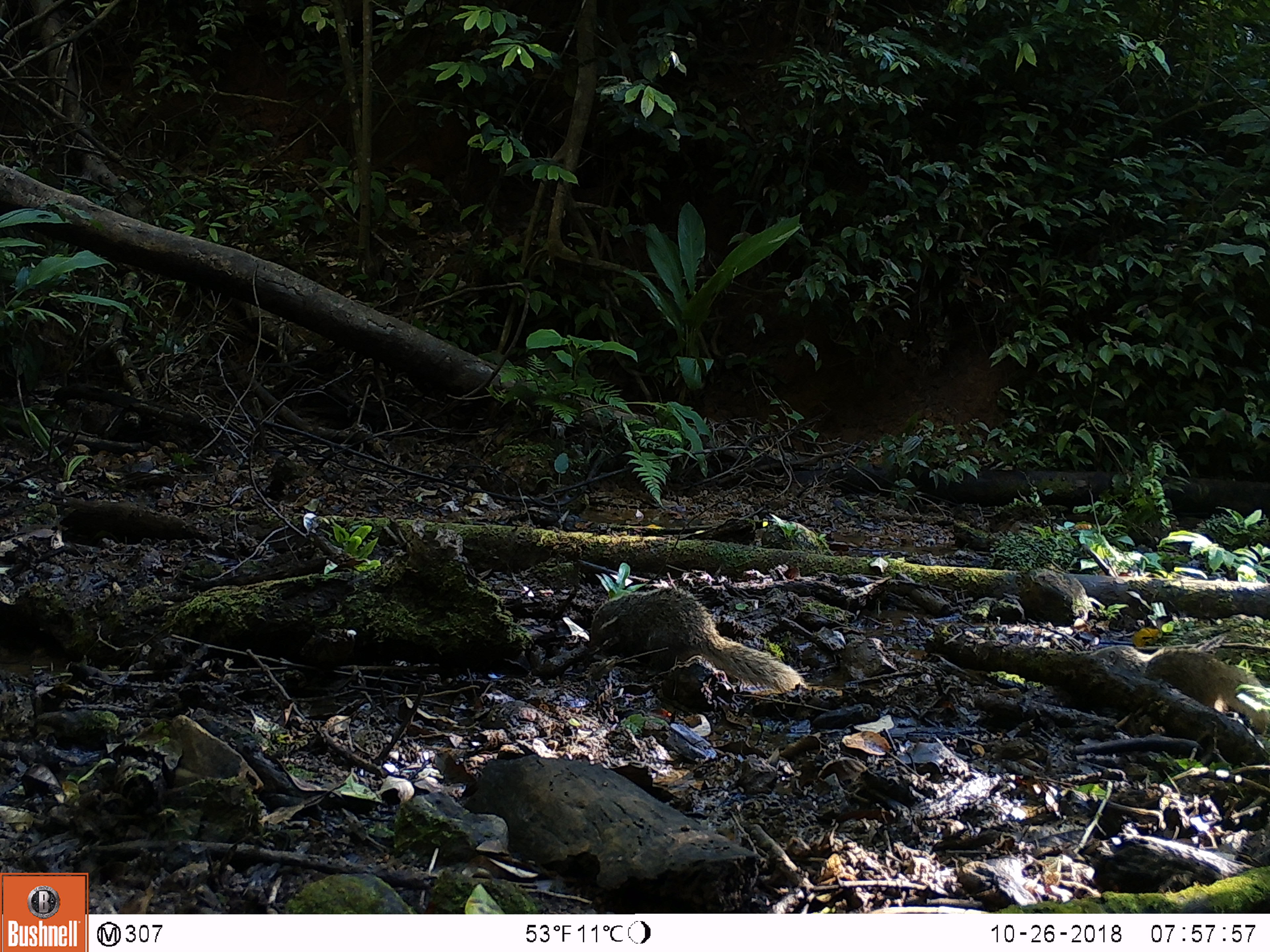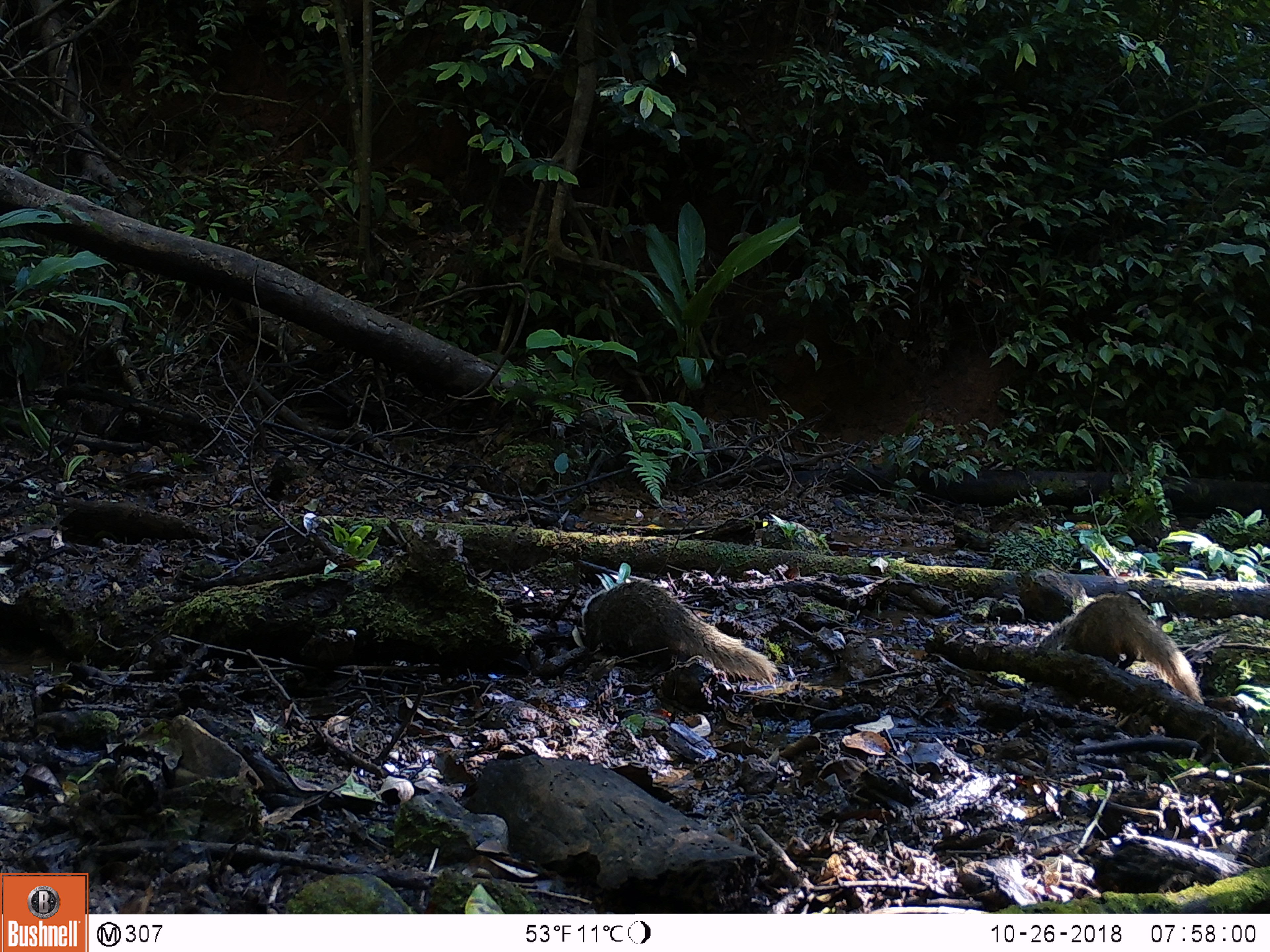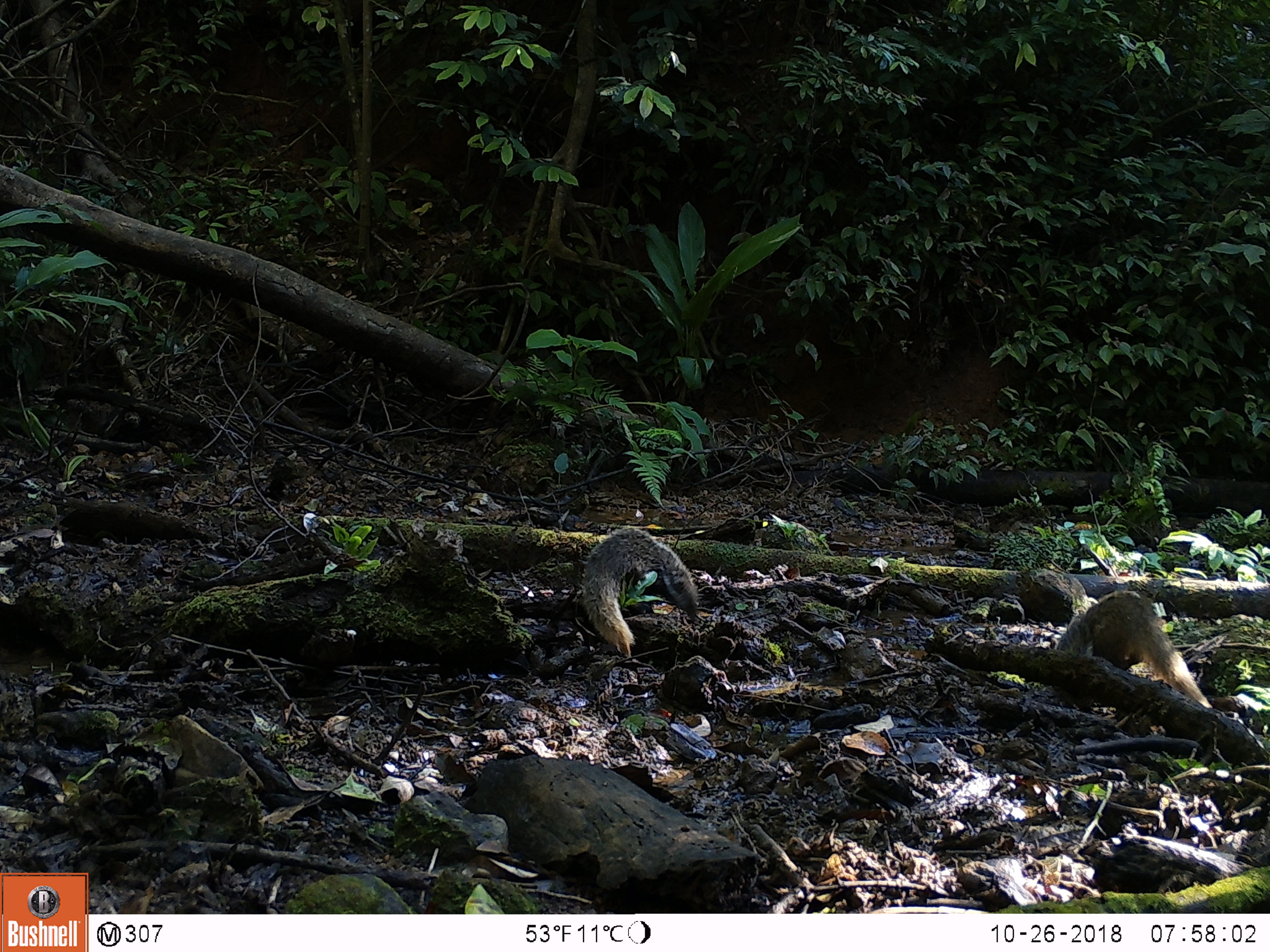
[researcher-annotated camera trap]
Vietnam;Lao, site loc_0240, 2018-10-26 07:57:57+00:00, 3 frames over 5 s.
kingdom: Animalia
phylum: Chordata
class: Mammalia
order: Carnivora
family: Herpestidae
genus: Urva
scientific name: Urva urva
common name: crab-eating mongoose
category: crab eating mongoose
Crab eating mongoose (crab-eating mongoose) (Urva urva). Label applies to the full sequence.